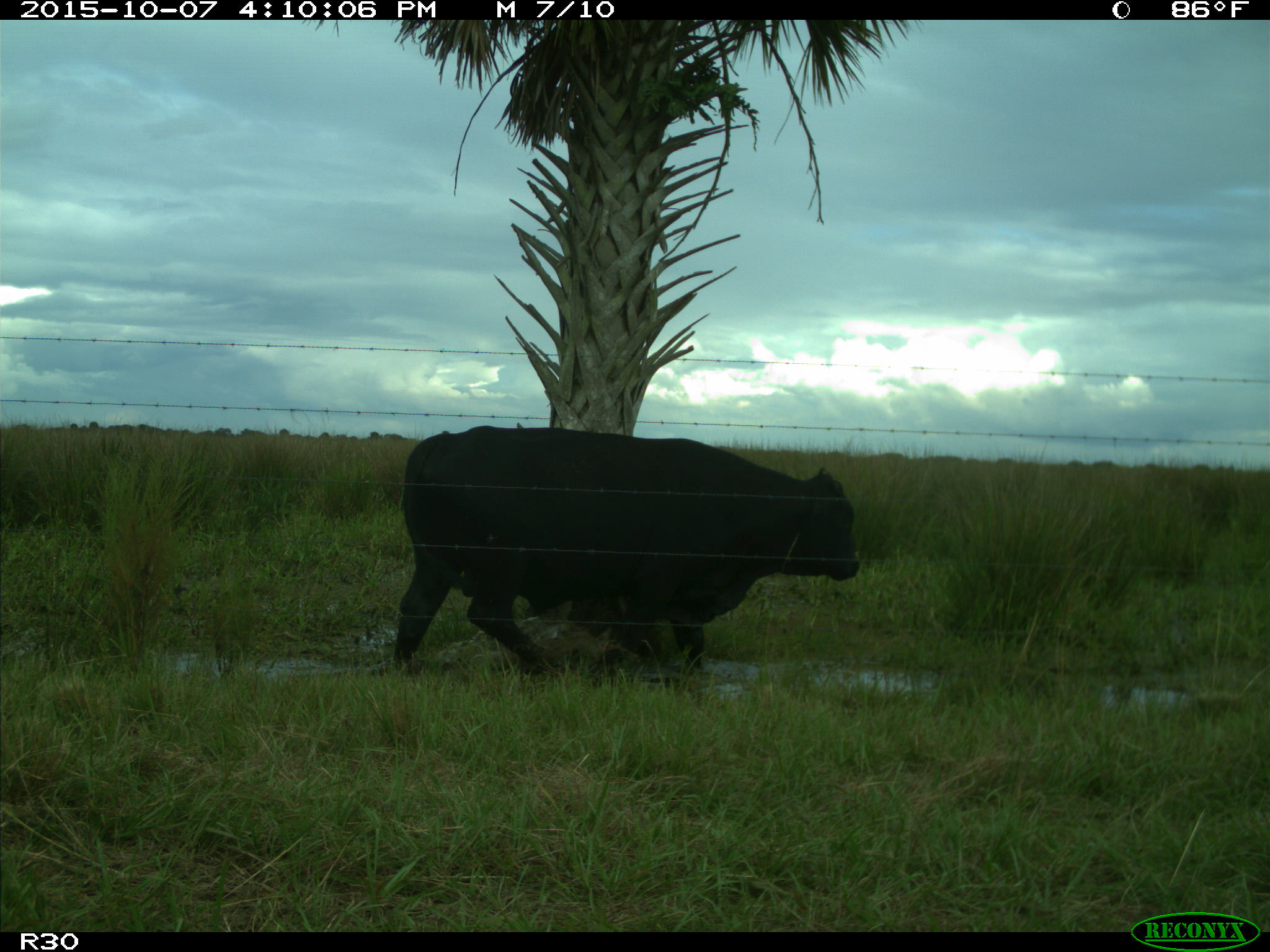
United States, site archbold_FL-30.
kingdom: Animalia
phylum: Chordata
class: Mammalia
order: Artiodactyla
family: Bovidae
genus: Bos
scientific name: Bos taurus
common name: domestic cow